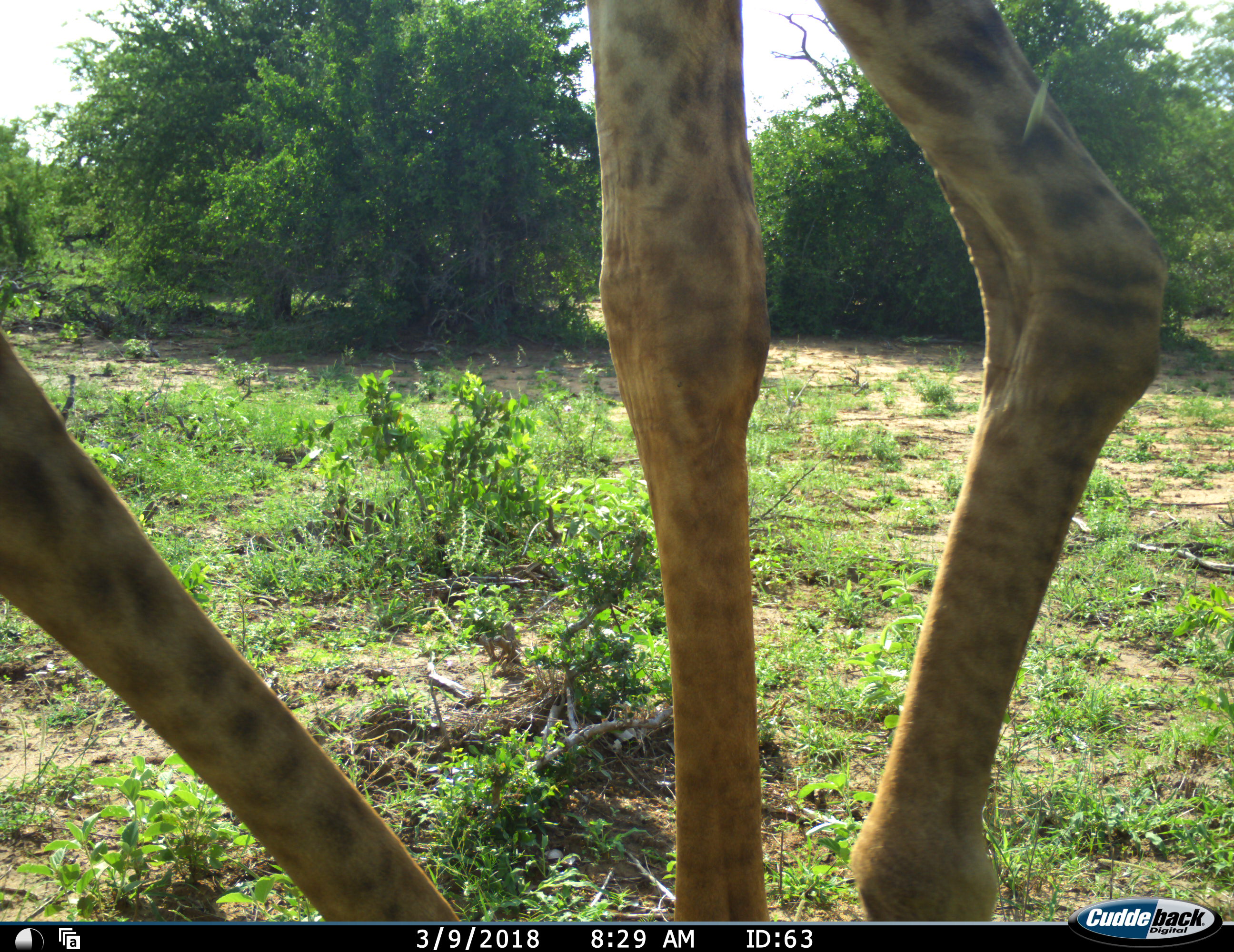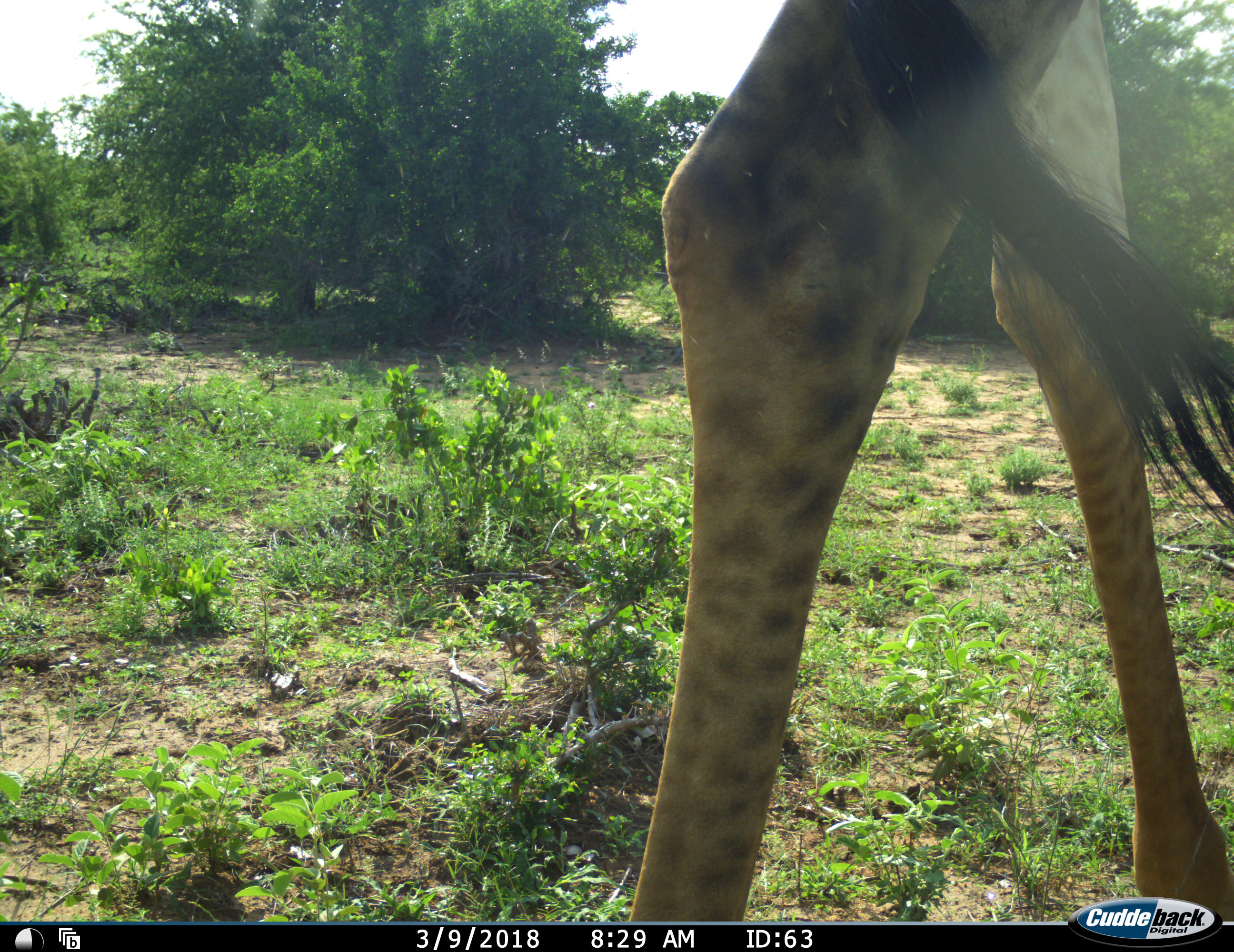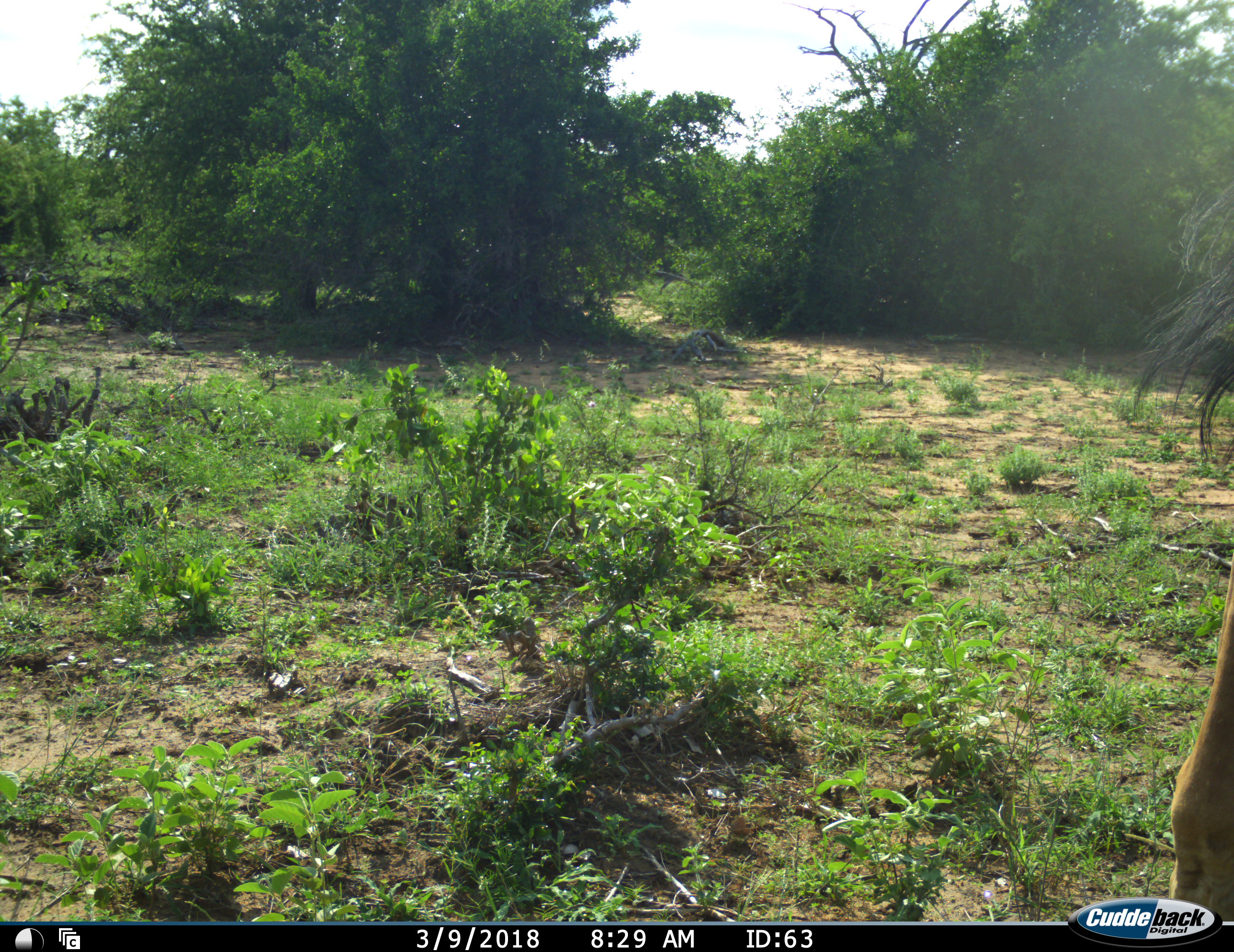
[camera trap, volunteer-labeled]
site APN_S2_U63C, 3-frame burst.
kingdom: Animalia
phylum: Chordata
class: Mammalia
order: Artiodactyla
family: Giraffidae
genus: Giraffa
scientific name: Giraffa camelopardalis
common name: giraffe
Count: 1.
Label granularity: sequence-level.